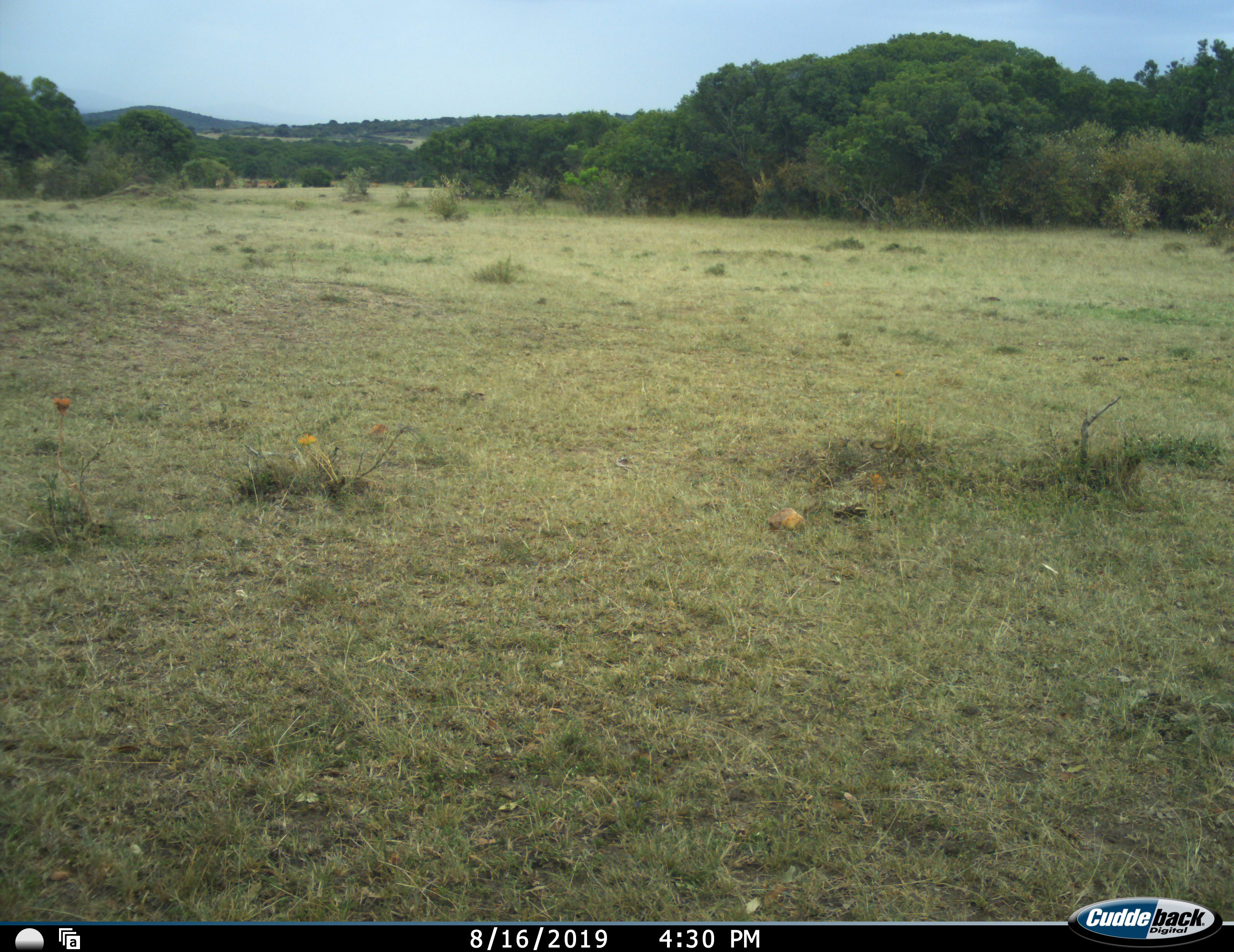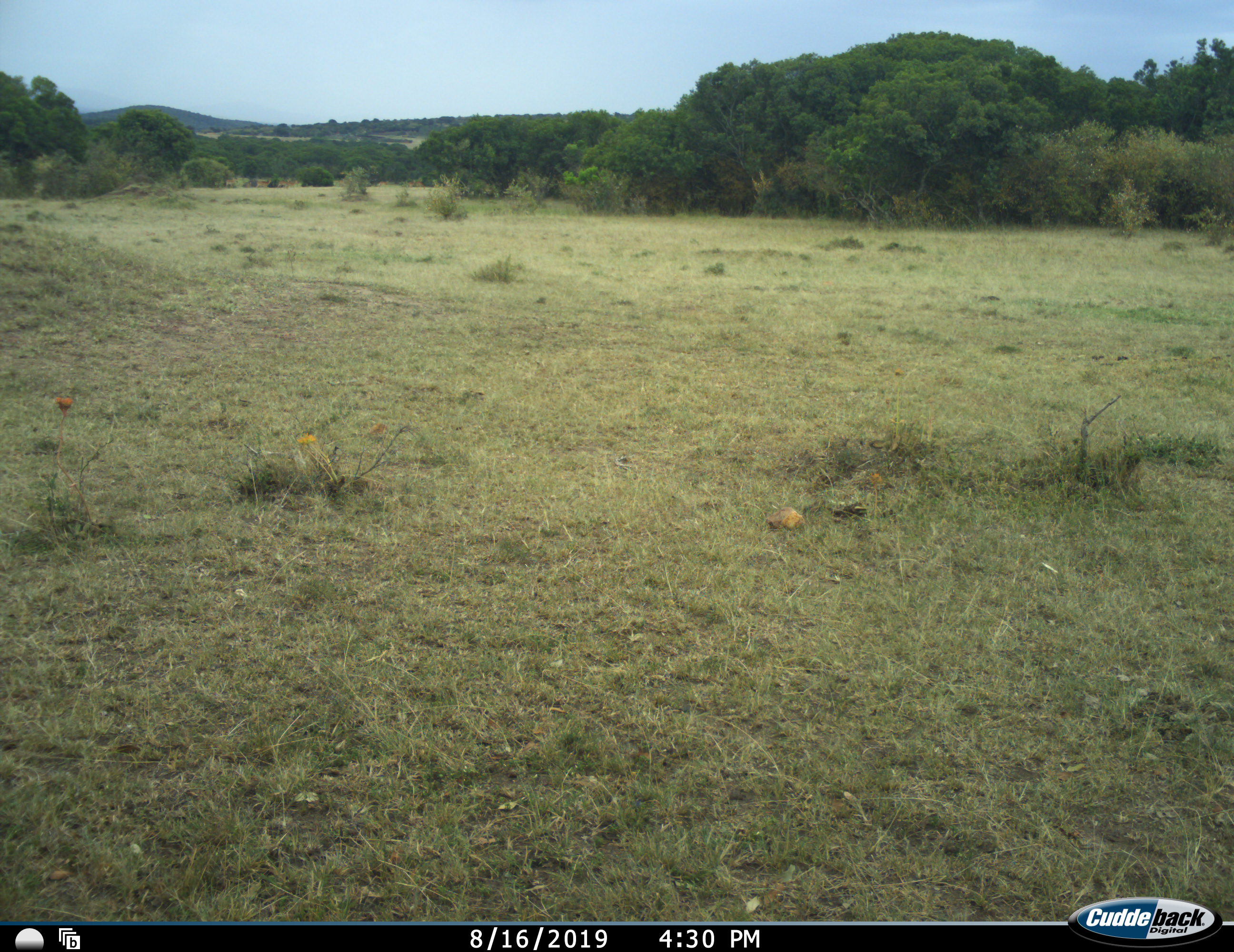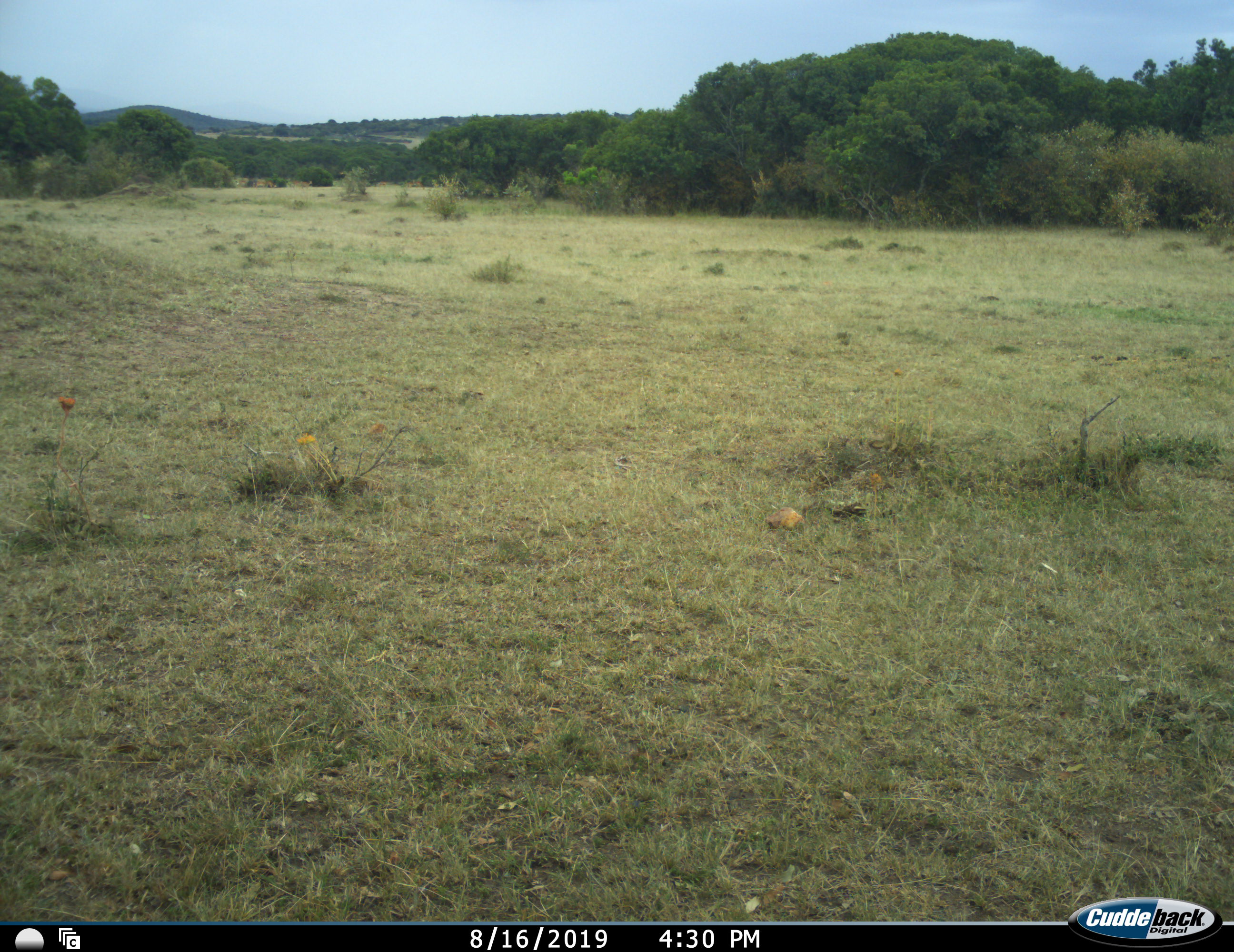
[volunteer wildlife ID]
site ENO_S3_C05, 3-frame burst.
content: unidentified animal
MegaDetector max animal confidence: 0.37